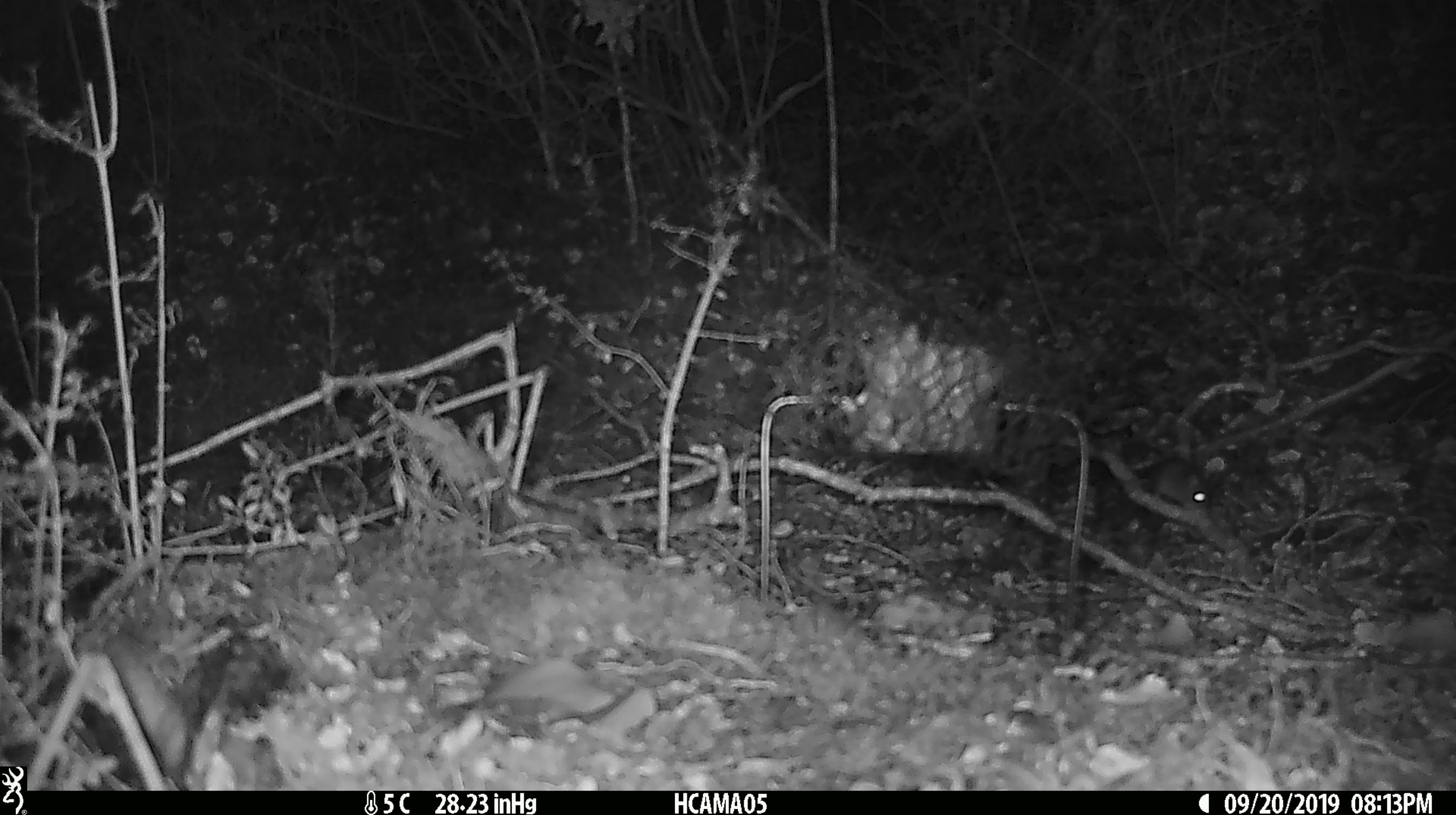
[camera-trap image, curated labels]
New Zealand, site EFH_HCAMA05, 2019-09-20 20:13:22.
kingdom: Animalia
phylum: Chordata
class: Mammalia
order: Rodentia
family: Muridae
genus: Mus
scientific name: Mus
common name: mouse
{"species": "mouse (Mus)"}